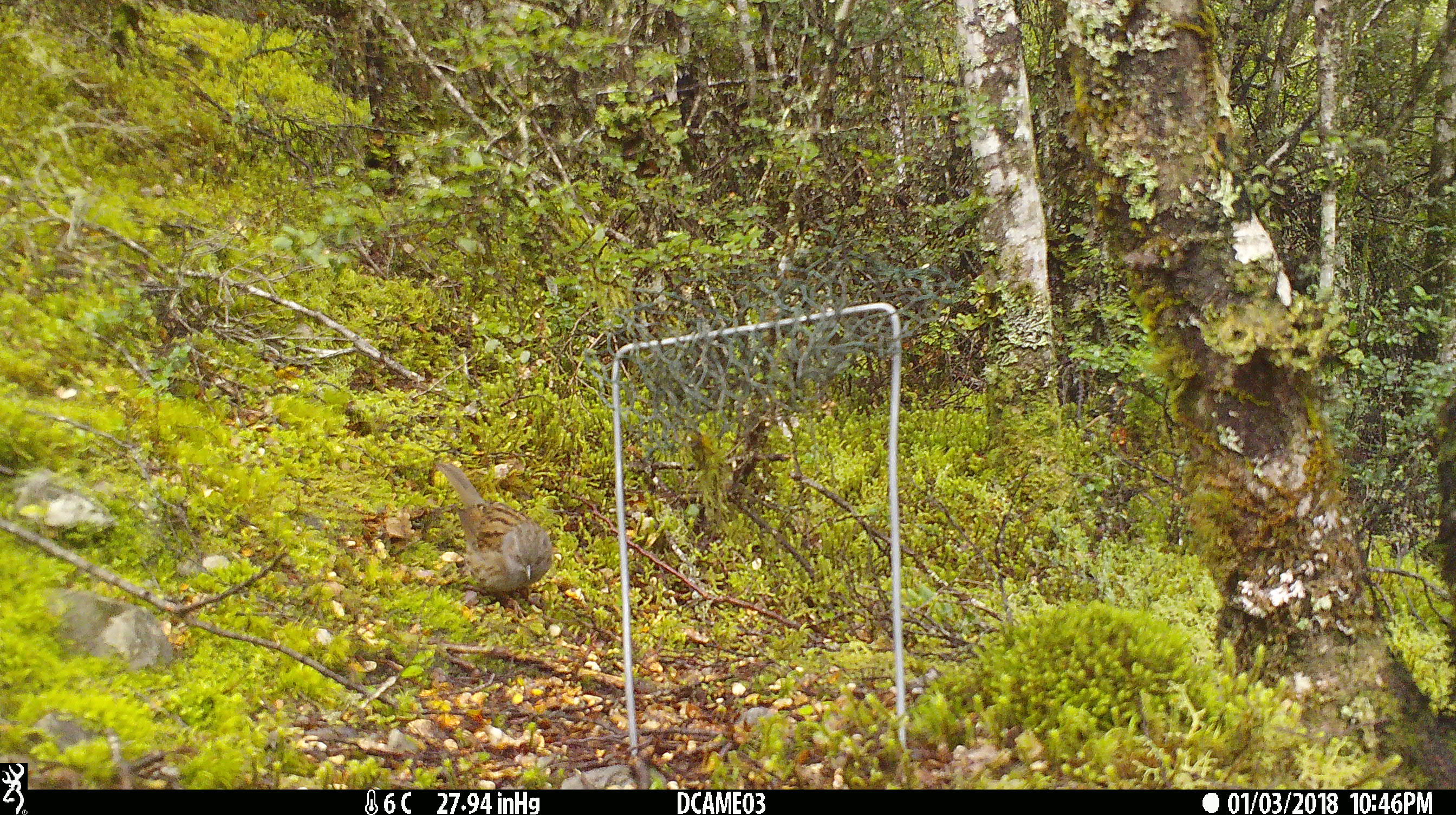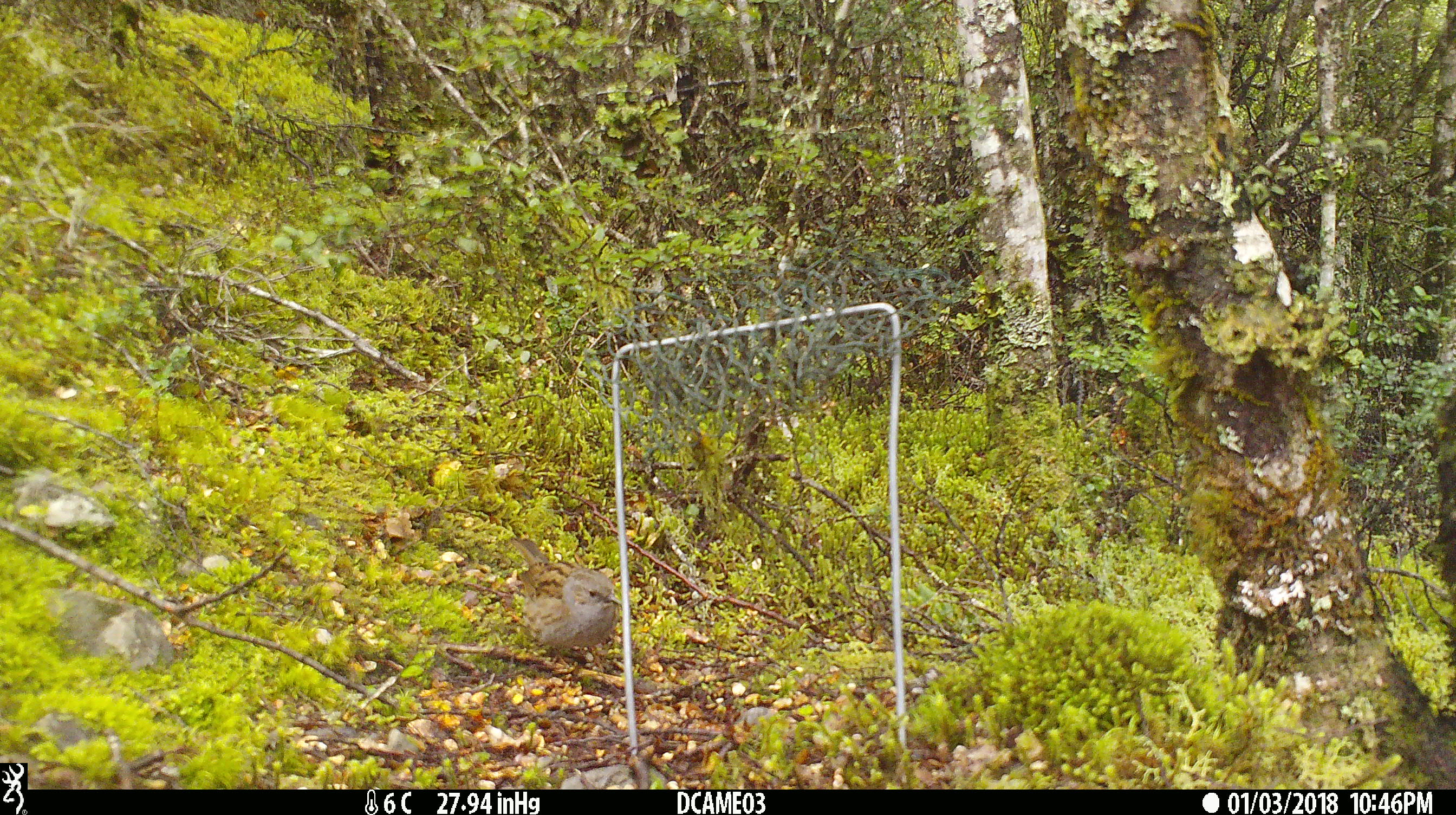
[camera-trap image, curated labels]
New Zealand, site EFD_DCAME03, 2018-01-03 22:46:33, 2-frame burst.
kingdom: Animalia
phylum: Chordata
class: Aves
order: Passeriformes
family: Prunellidae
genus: Prunella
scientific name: Prunella modularis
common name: dunnock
Dunnock (Prunella modularis).